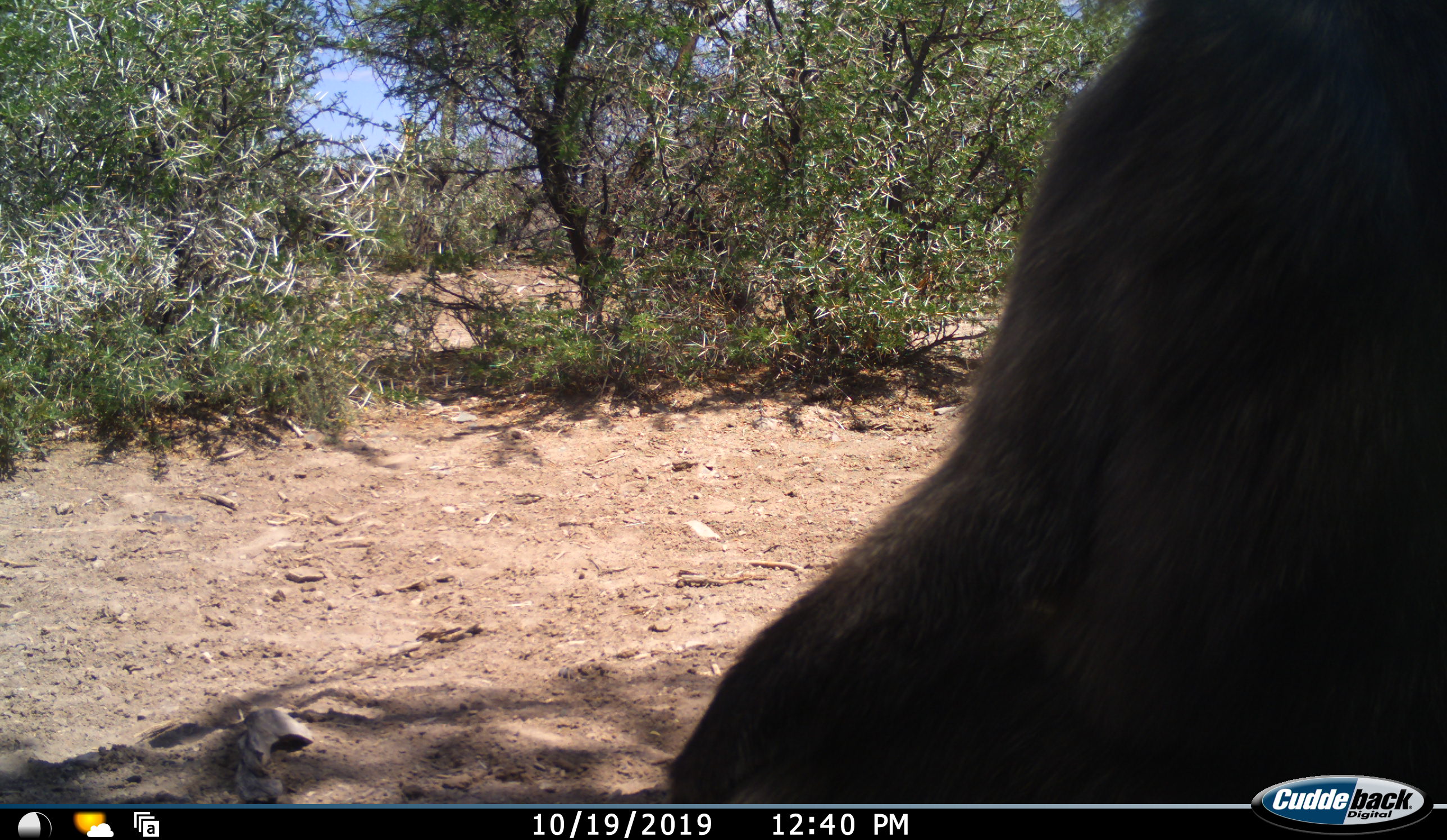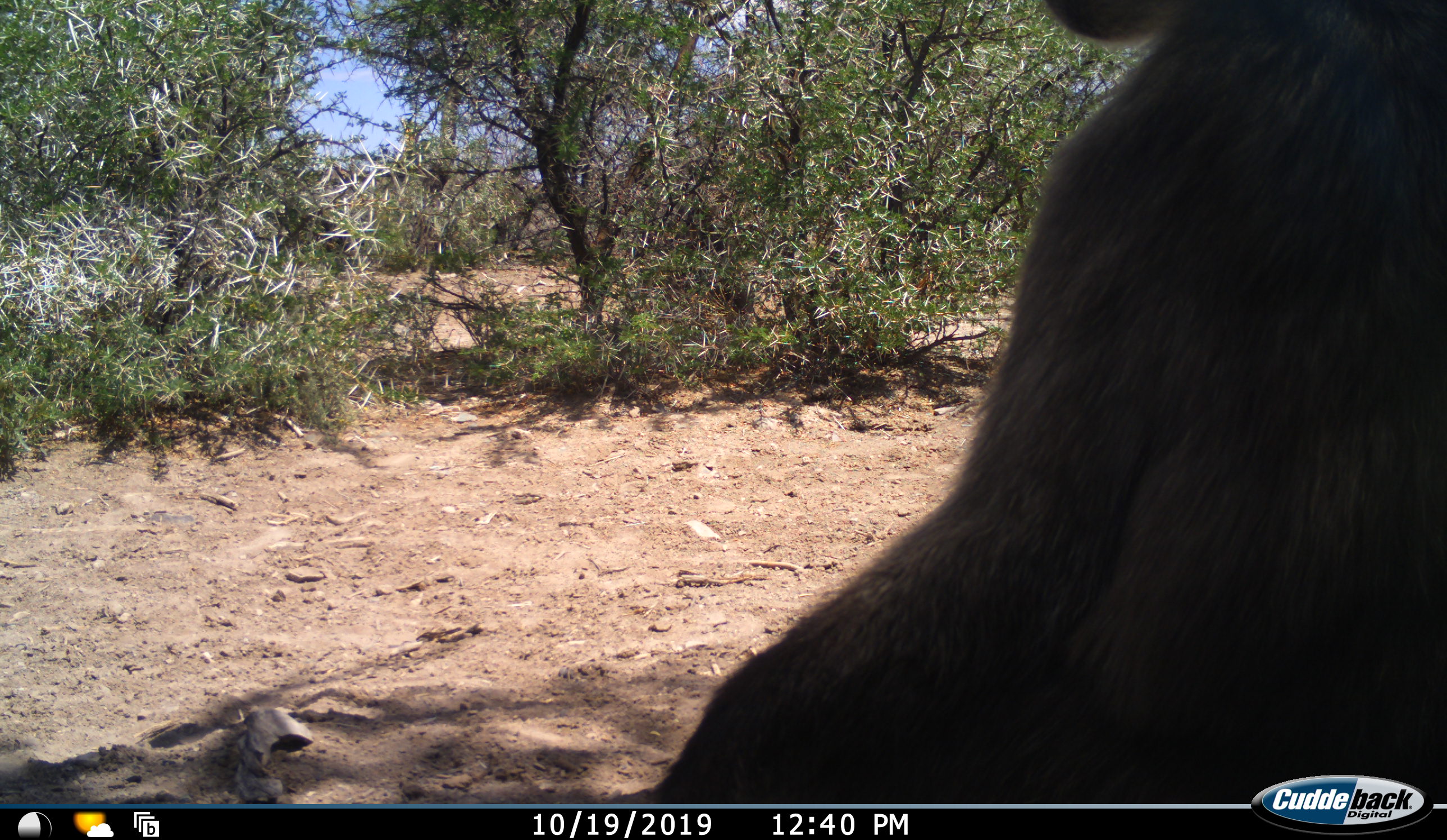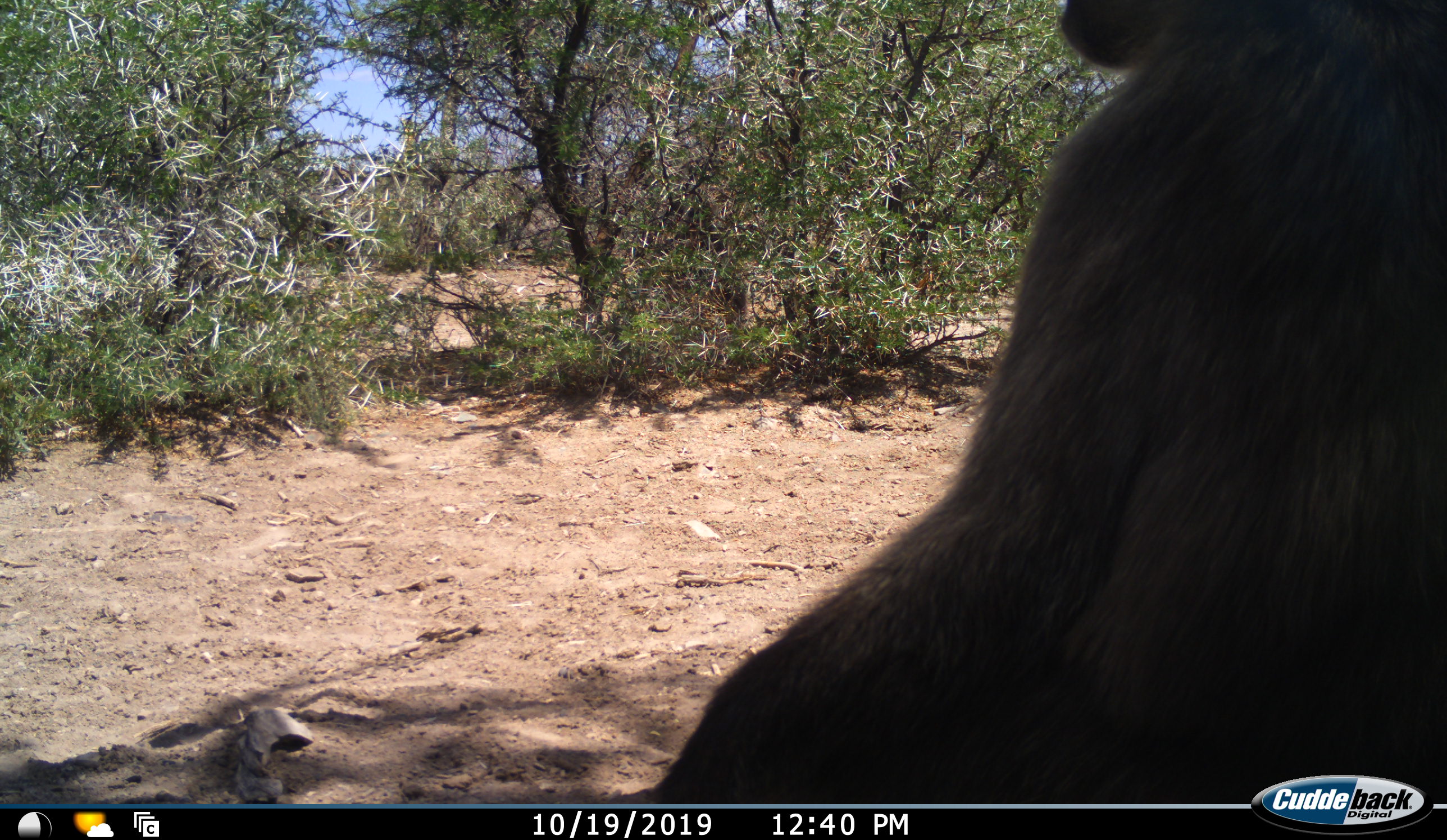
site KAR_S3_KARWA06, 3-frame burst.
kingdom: Animalia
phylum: Chordata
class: Mammalia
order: Primates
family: Cercopithecidae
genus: Papio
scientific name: Papio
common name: baboon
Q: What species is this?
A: Baboon (Papio).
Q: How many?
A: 1.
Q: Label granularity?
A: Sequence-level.